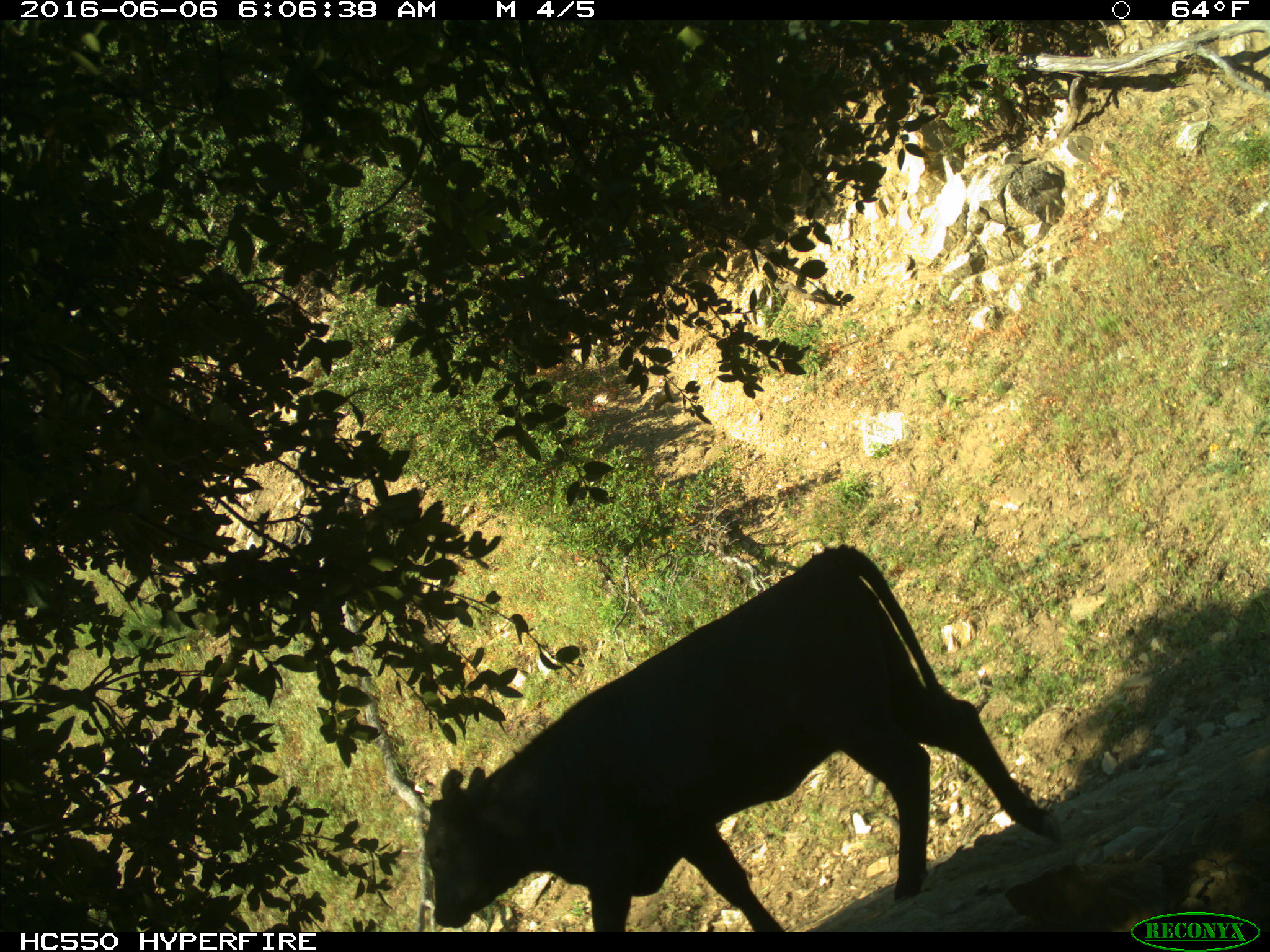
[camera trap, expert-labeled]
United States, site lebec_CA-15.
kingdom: Animalia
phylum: Chordata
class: Mammalia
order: Artiodactyla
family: Bovidae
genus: Bos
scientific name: Bos taurus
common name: domestic cow